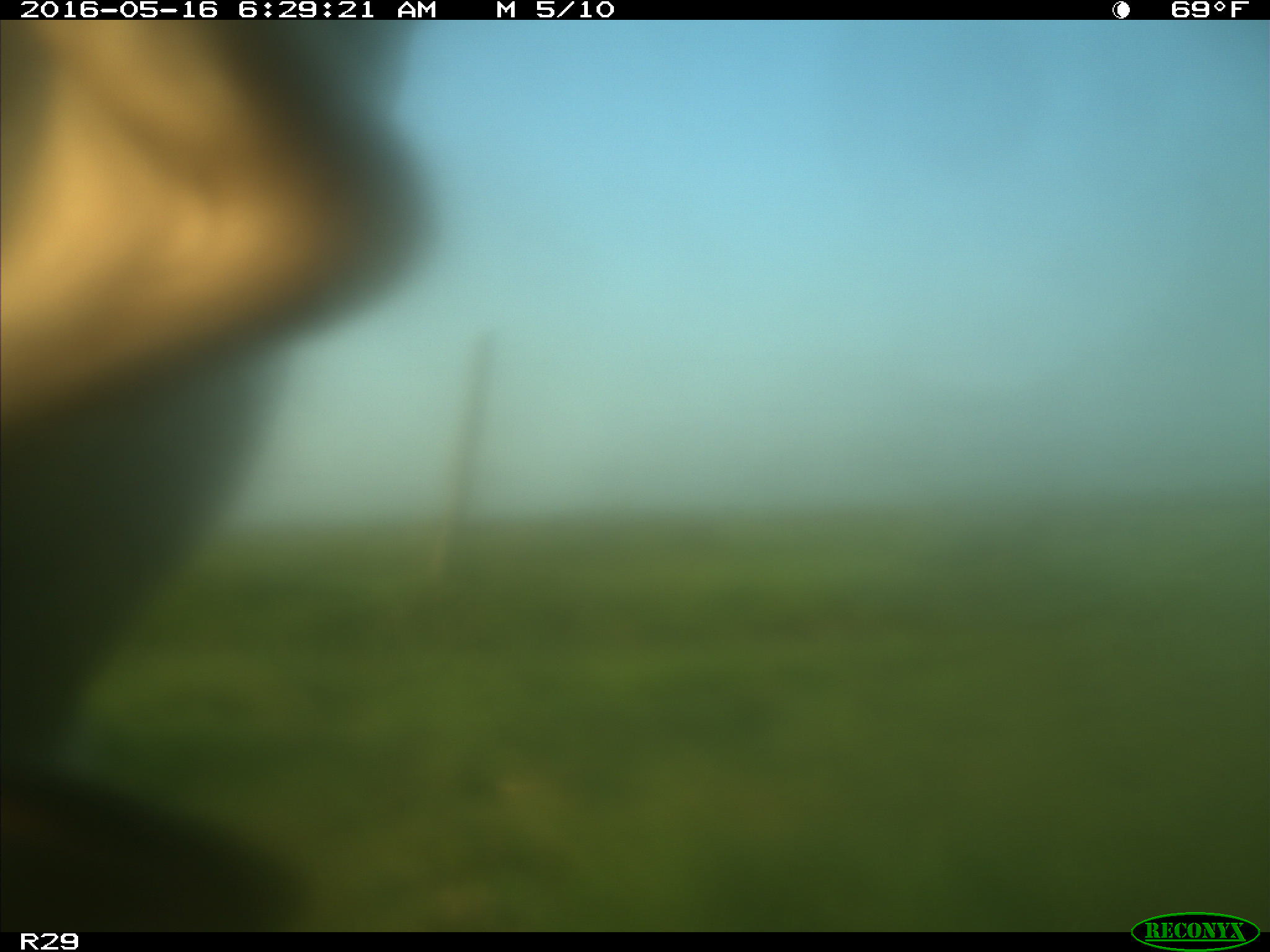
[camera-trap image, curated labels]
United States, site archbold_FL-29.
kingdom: Animalia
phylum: Chordata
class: Mammalia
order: Artiodactyla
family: Bovidae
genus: Bos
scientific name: Bos taurus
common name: domestic cow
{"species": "Bos taurus (domestic cow)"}